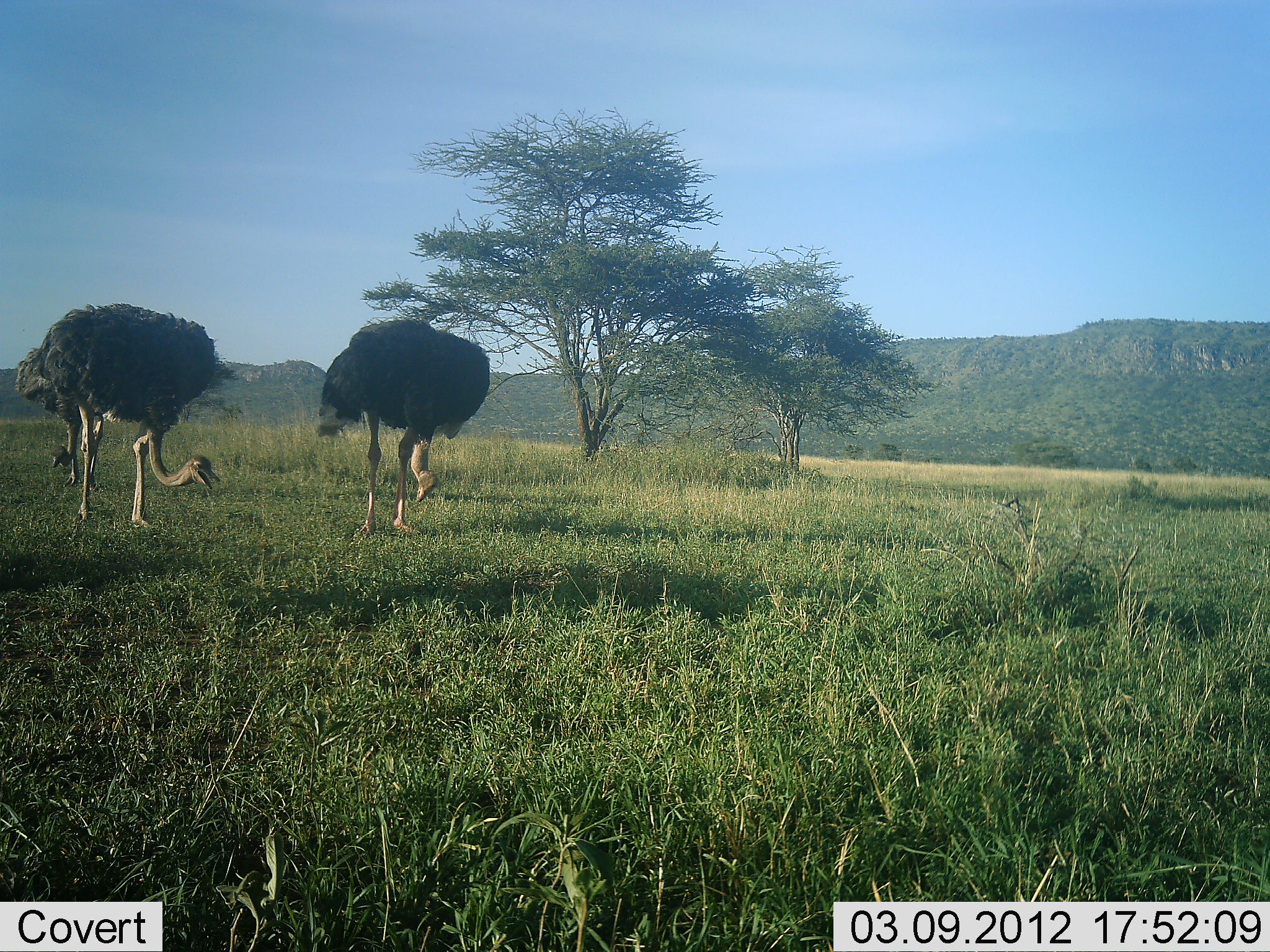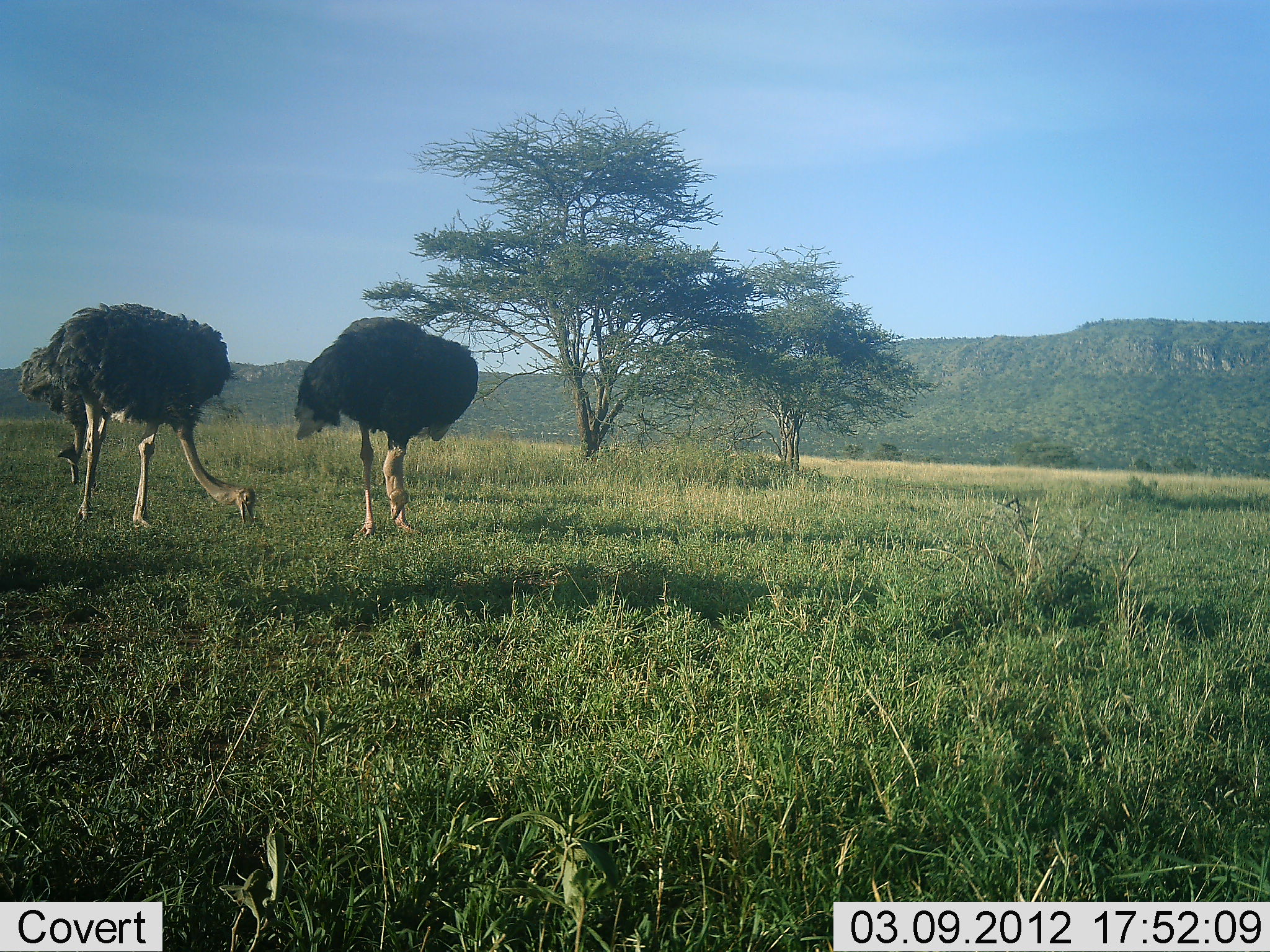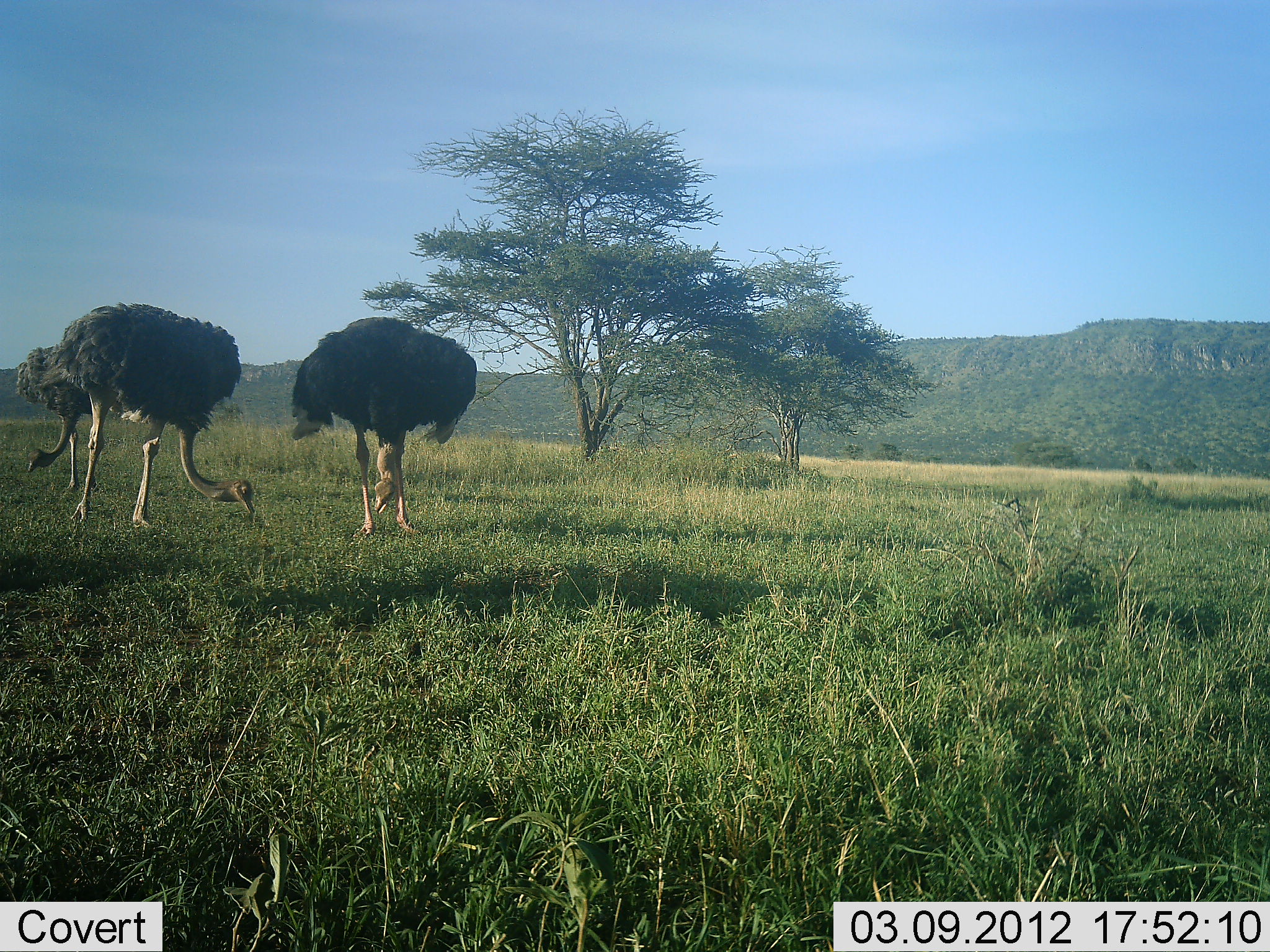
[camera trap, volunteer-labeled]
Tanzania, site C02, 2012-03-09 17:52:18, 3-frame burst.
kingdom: Animalia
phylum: Chordata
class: Aves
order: Struthioniformes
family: Struthionidae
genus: Struthio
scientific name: Struthio camelus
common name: ostrich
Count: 3.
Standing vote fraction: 24%.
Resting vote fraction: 0%.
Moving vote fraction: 0%.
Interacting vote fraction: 0%.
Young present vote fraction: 0%.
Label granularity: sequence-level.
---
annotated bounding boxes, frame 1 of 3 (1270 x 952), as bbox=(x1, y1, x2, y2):
animal: bbox=(39, 302, 220, 533); bbox=(317, 318, 491, 539); bbox=(15, 347, 104, 491)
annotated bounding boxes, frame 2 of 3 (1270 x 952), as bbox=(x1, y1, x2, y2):
animal: bbox=(47, 299, 257, 533); bbox=(293, 318, 479, 545); bbox=(19, 346, 108, 492)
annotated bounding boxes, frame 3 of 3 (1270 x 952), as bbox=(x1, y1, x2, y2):
animal: bbox=(44, 302, 256, 530); bbox=(289, 317, 478, 543); bbox=(15, 345, 105, 495)